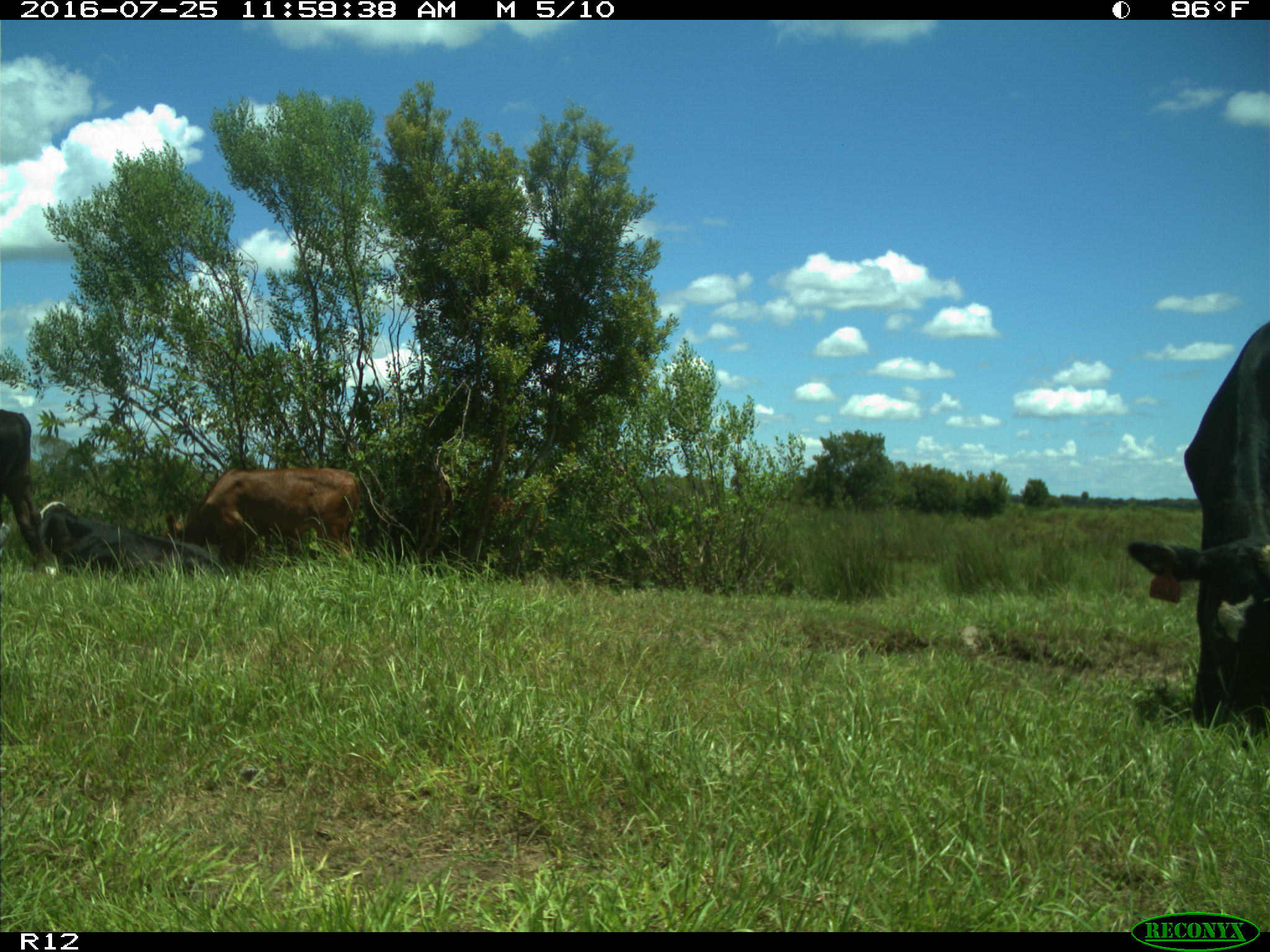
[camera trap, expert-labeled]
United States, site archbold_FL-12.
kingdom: Animalia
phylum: Chordata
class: Mammalia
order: Artiodactyla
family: Bovidae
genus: Bos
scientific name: Bos taurus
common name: domestic cow